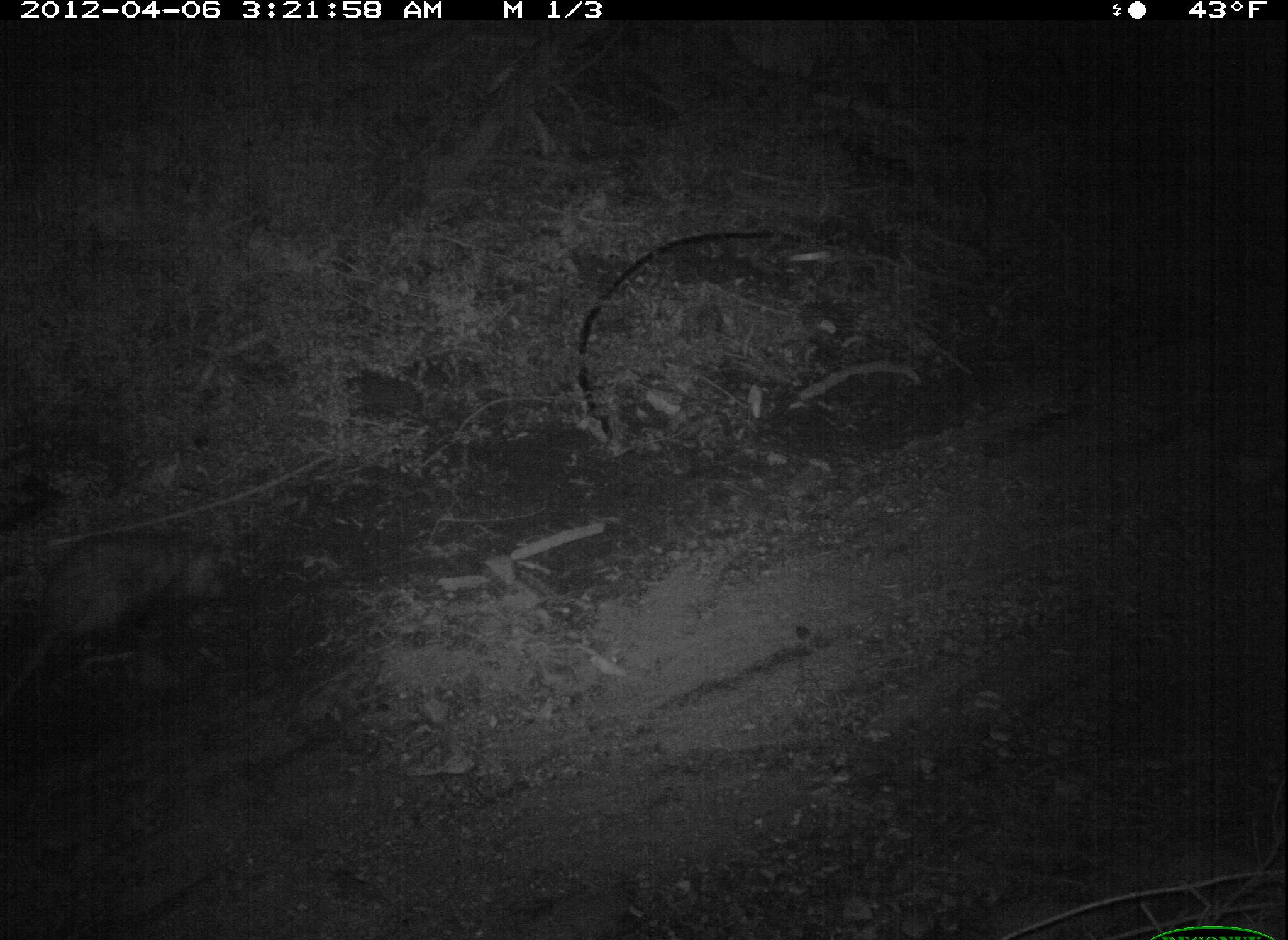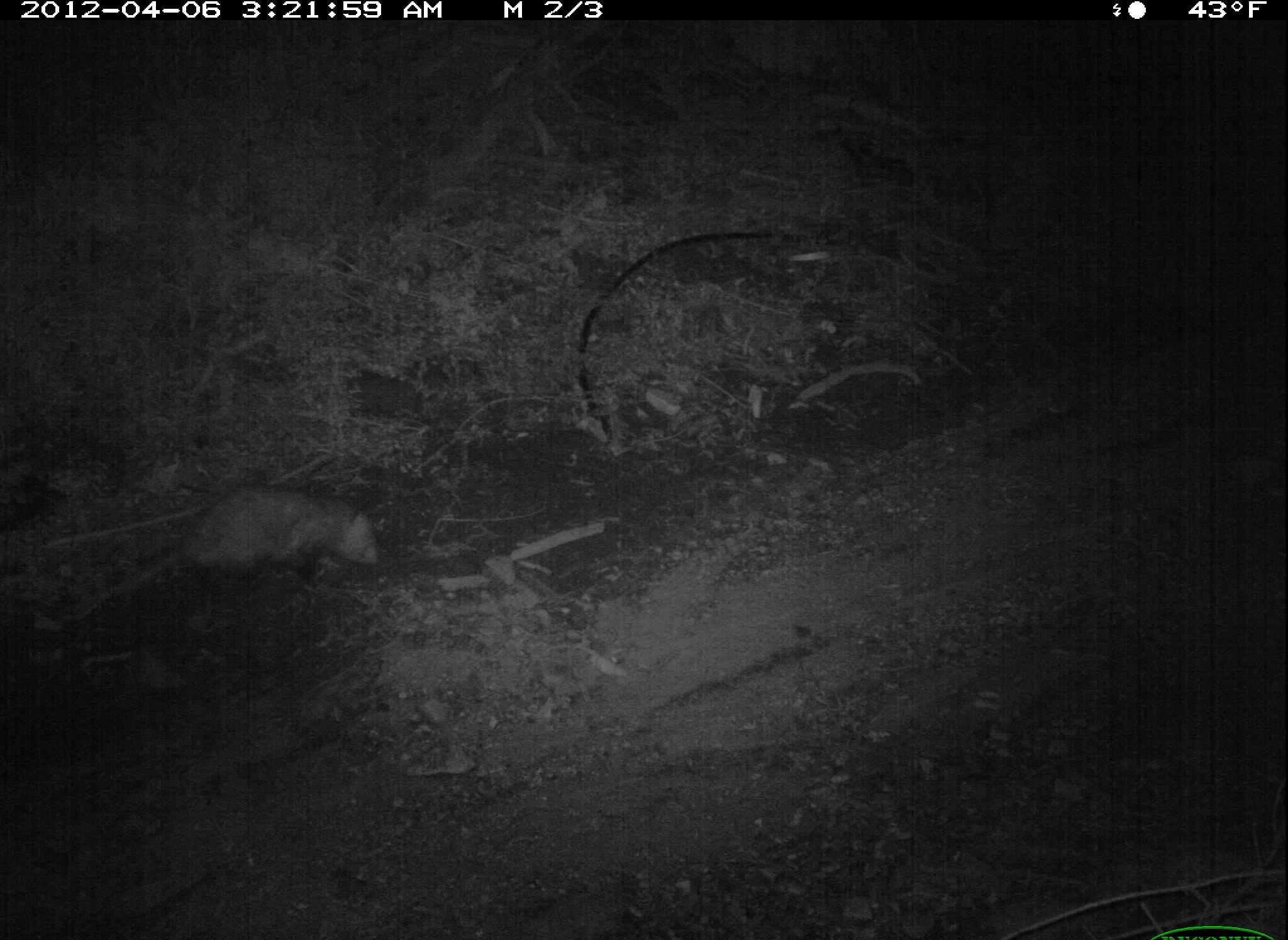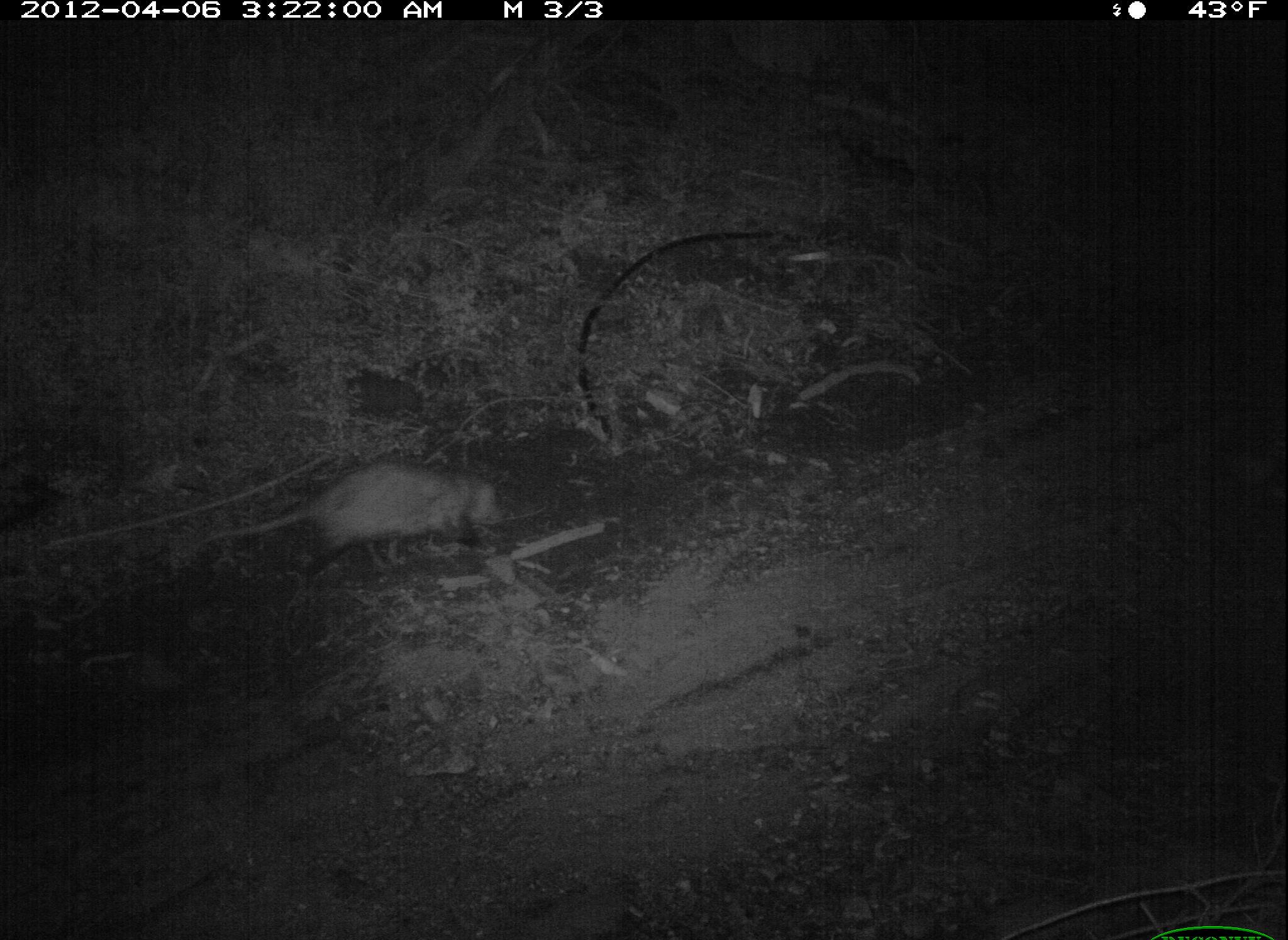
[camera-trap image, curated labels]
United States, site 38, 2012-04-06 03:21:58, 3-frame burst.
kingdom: Animalia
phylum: Chordata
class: Mammalia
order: Didelphimorphia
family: Didelphidae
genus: Didelphis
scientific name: Didelphis virginiana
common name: virginia opossum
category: opossum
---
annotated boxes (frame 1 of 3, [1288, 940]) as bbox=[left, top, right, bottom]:
opossum: bbox=[3, 504, 240, 736]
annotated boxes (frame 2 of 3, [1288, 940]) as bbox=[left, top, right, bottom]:
opossum: bbox=[111, 483, 385, 610]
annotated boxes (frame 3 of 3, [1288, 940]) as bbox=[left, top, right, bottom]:
opossum: bbox=[163, 448, 531, 577]